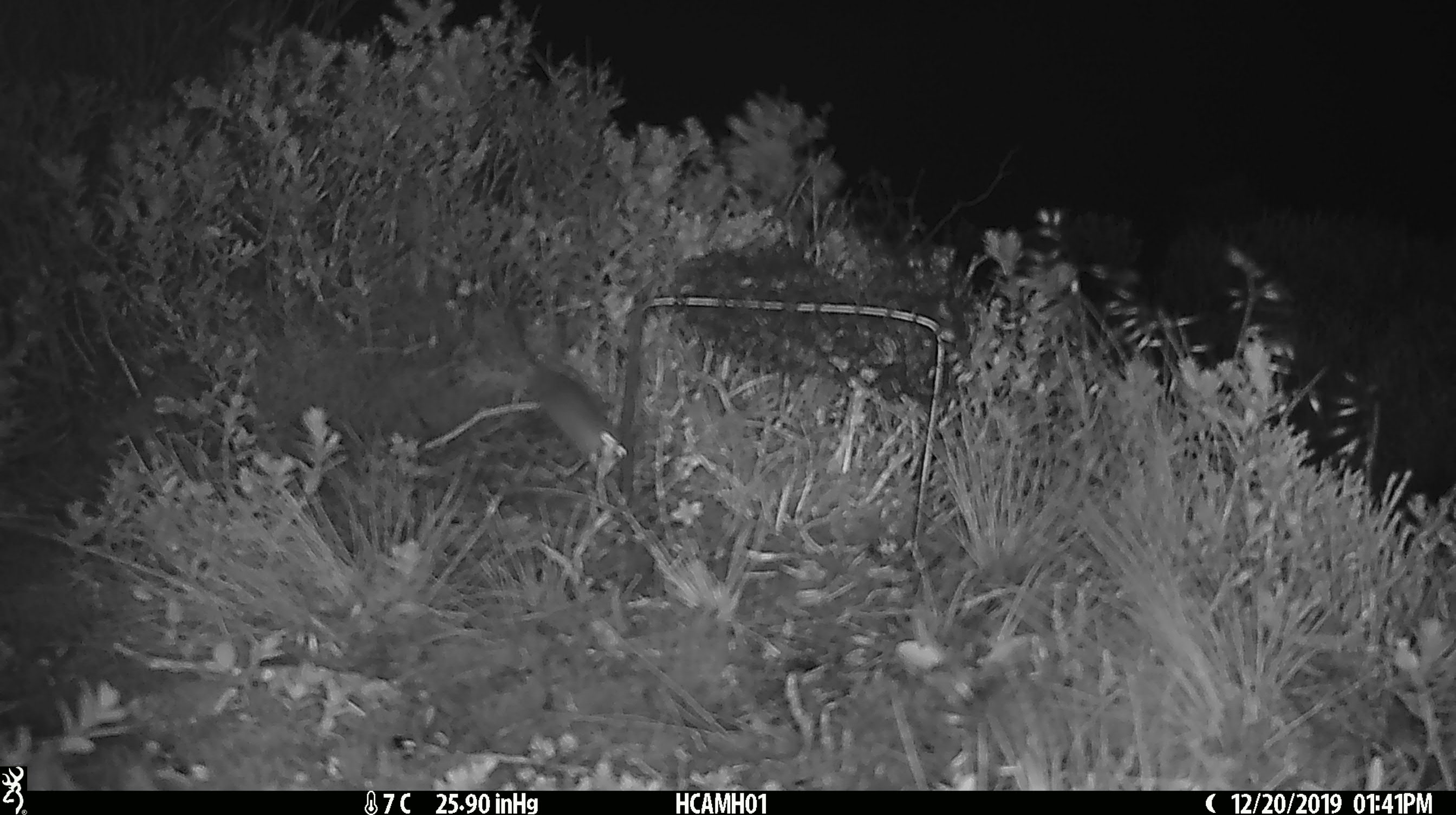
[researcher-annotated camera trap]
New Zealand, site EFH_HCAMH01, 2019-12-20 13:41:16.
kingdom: Animalia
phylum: Chordata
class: Mammalia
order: Rodentia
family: Muridae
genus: Mus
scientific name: Mus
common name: mouse